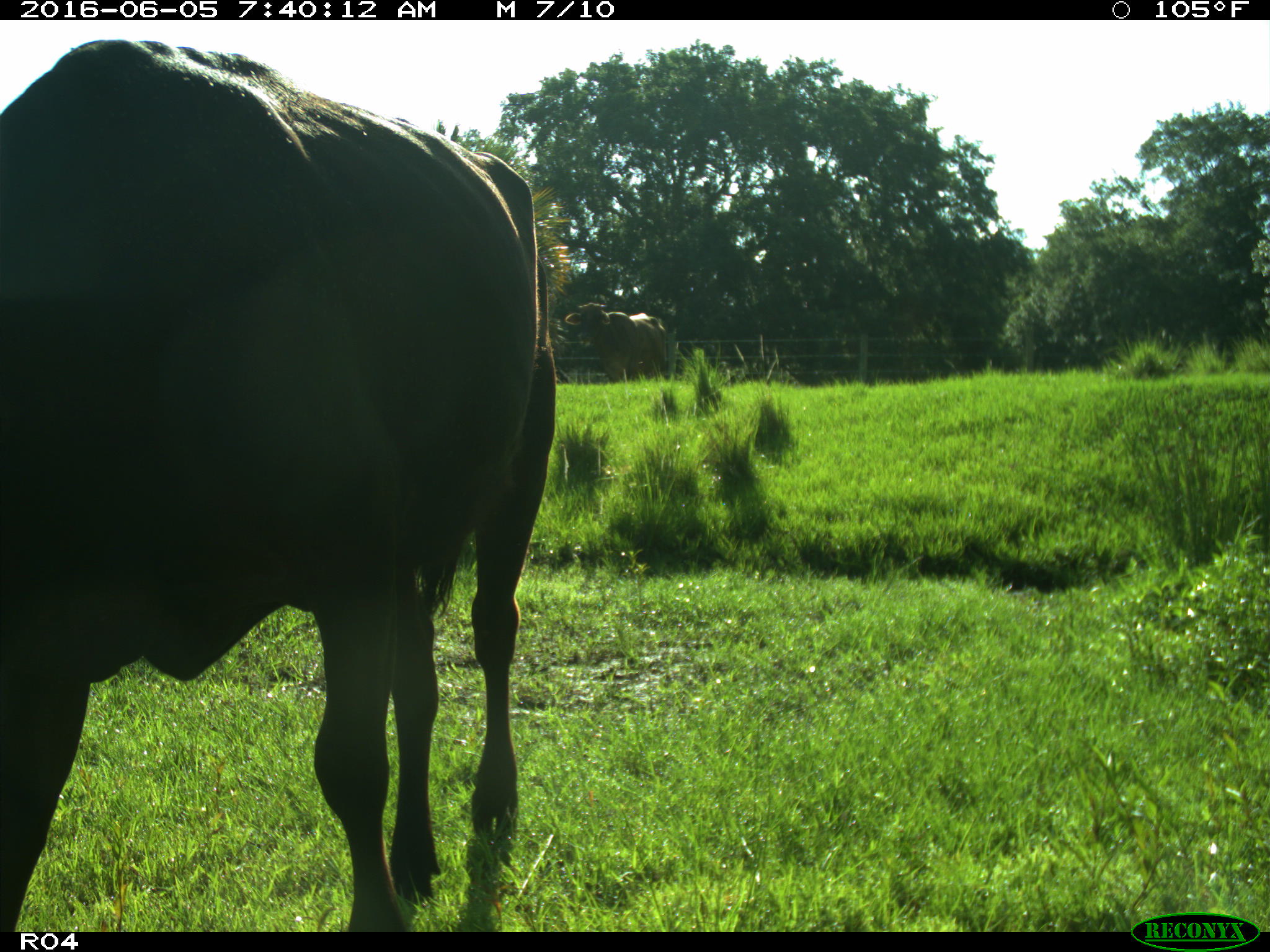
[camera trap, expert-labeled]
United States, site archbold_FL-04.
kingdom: Animalia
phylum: Chordata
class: Mammalia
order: Artiodactyla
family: Bovidae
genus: Bos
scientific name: Bos taurus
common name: domestic cow